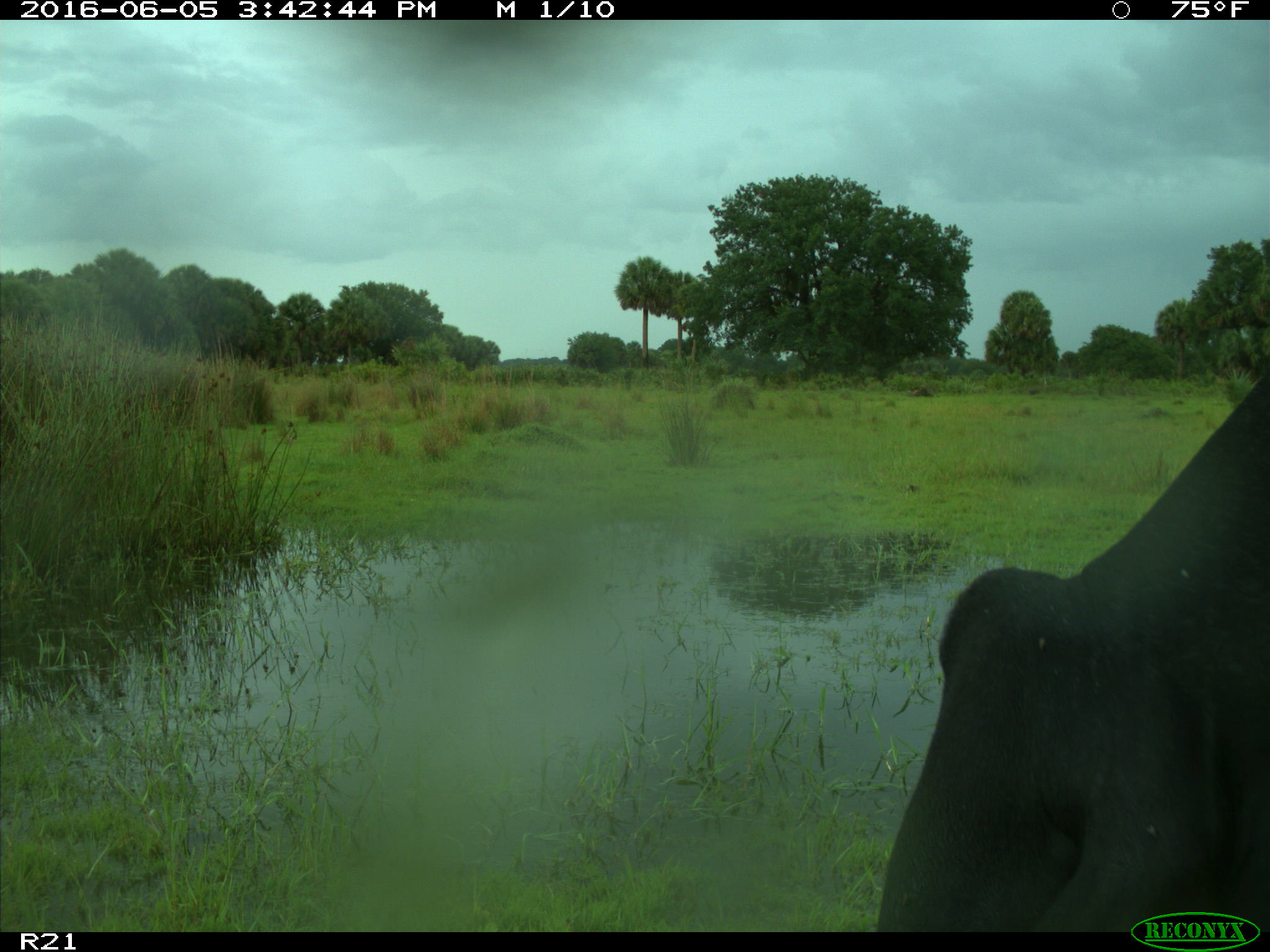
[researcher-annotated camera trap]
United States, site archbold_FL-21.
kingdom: Animalia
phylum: Chordata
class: Mammalia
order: Artiodactyla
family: Bovidae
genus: Bos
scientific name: Bos taurus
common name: domestic cow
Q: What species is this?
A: Bos taurus (domestic cow).